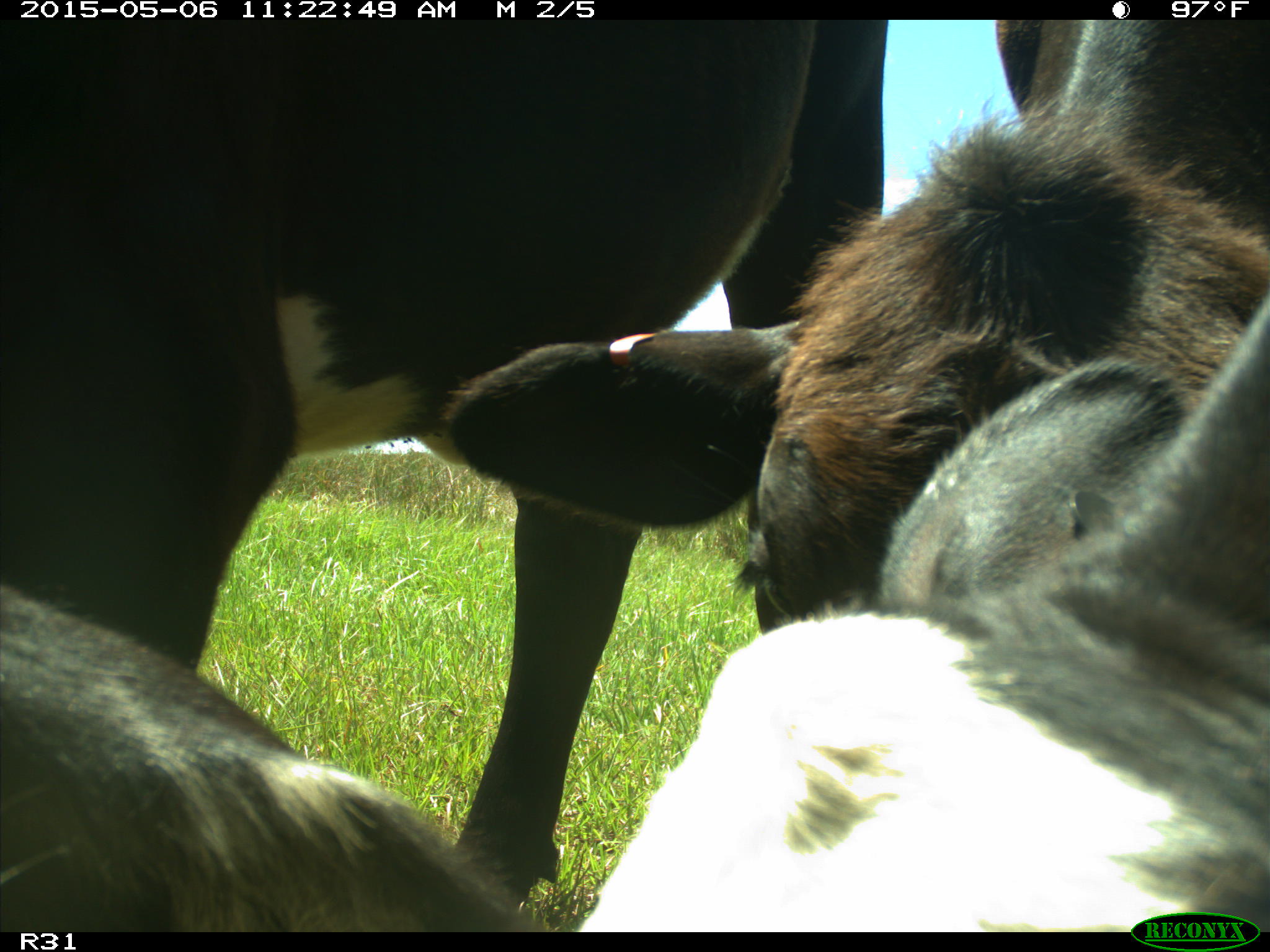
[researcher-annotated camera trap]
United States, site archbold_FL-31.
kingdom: Animalia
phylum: Chordata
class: Mammalia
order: Artiodactyla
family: Bovidae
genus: Bos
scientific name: Bos taurus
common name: domestic cow